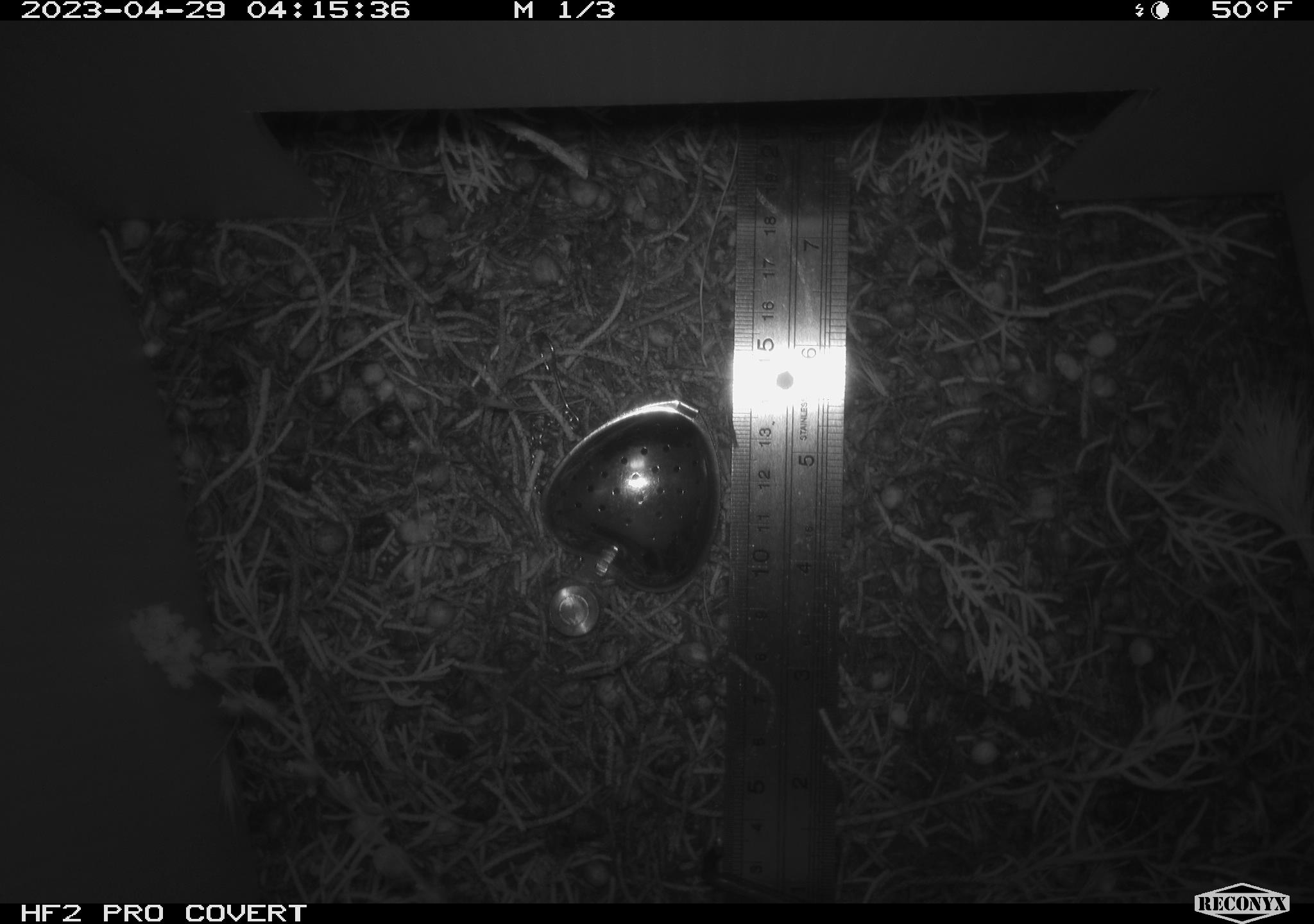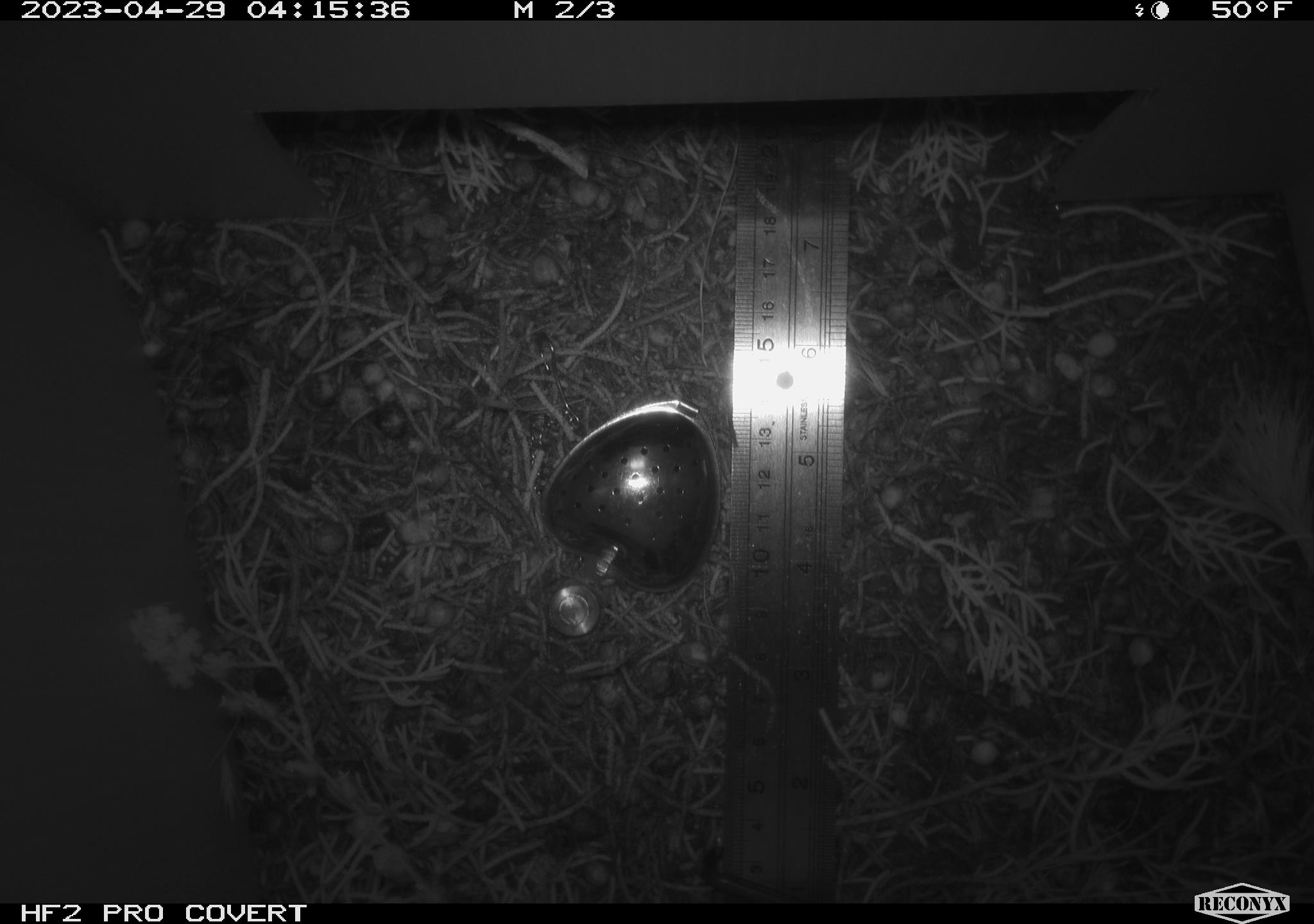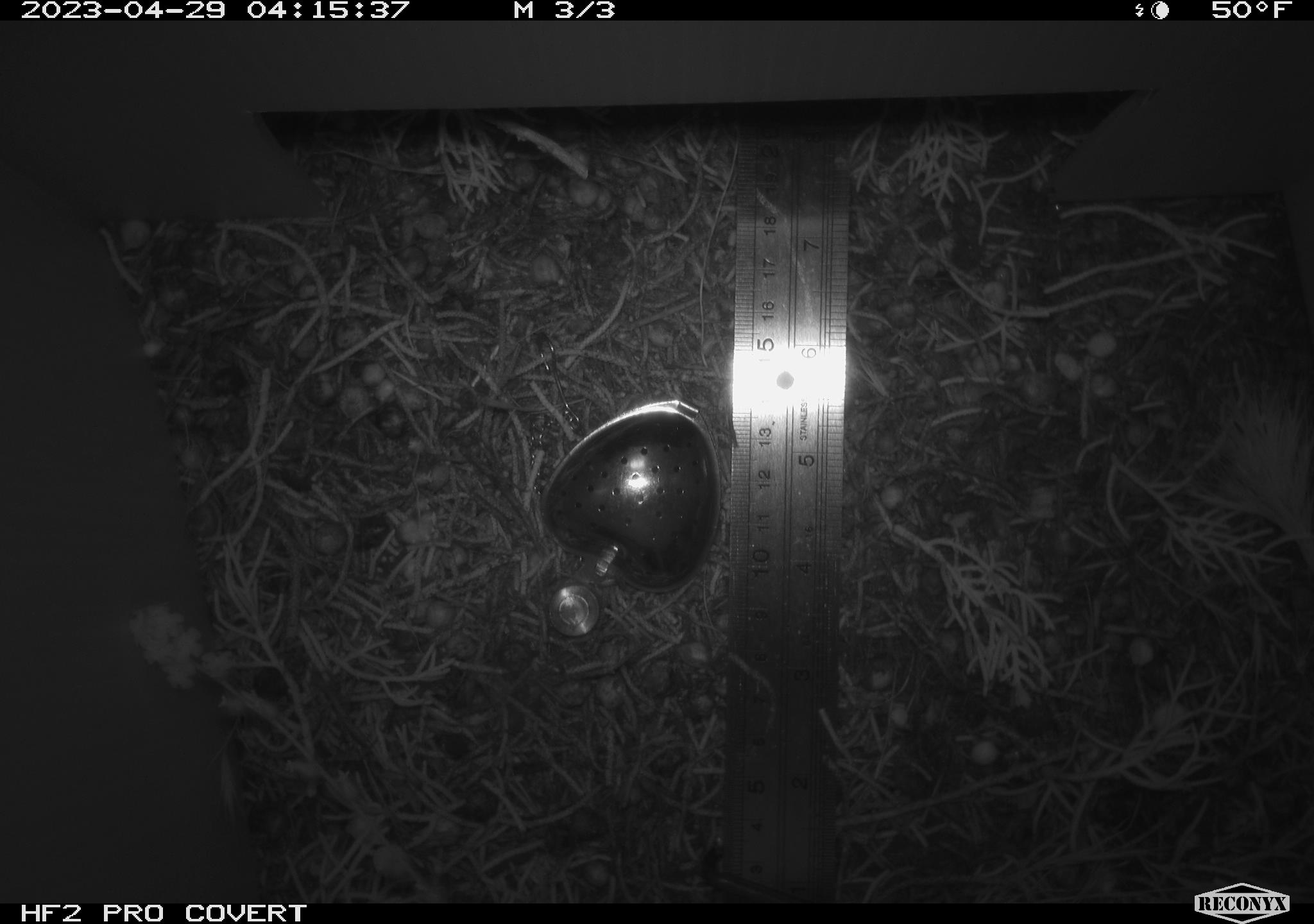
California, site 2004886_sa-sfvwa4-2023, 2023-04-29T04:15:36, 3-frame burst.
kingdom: Animalia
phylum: Chordata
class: Mammalia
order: Rodentia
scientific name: Rodentia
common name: mouse species